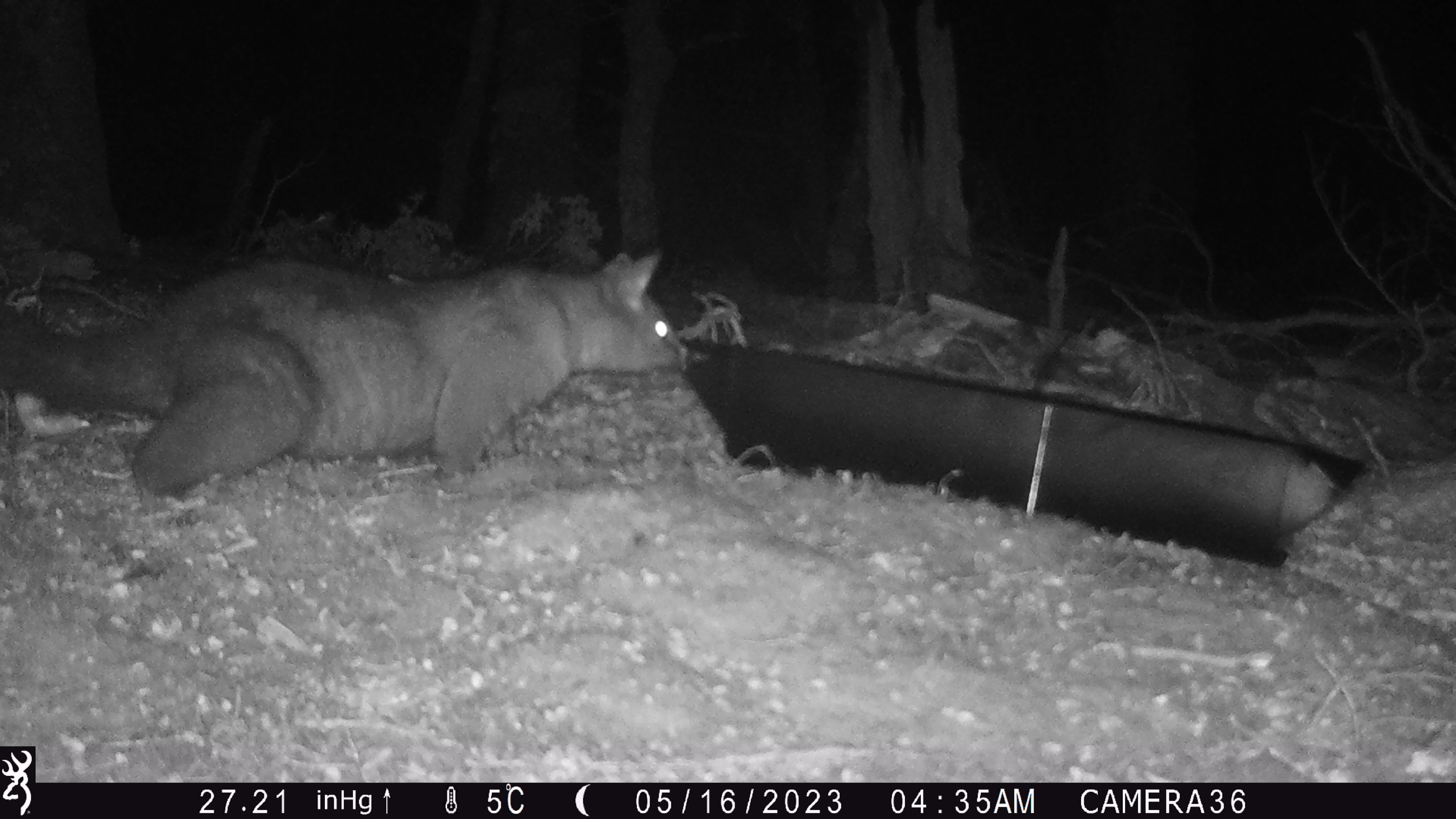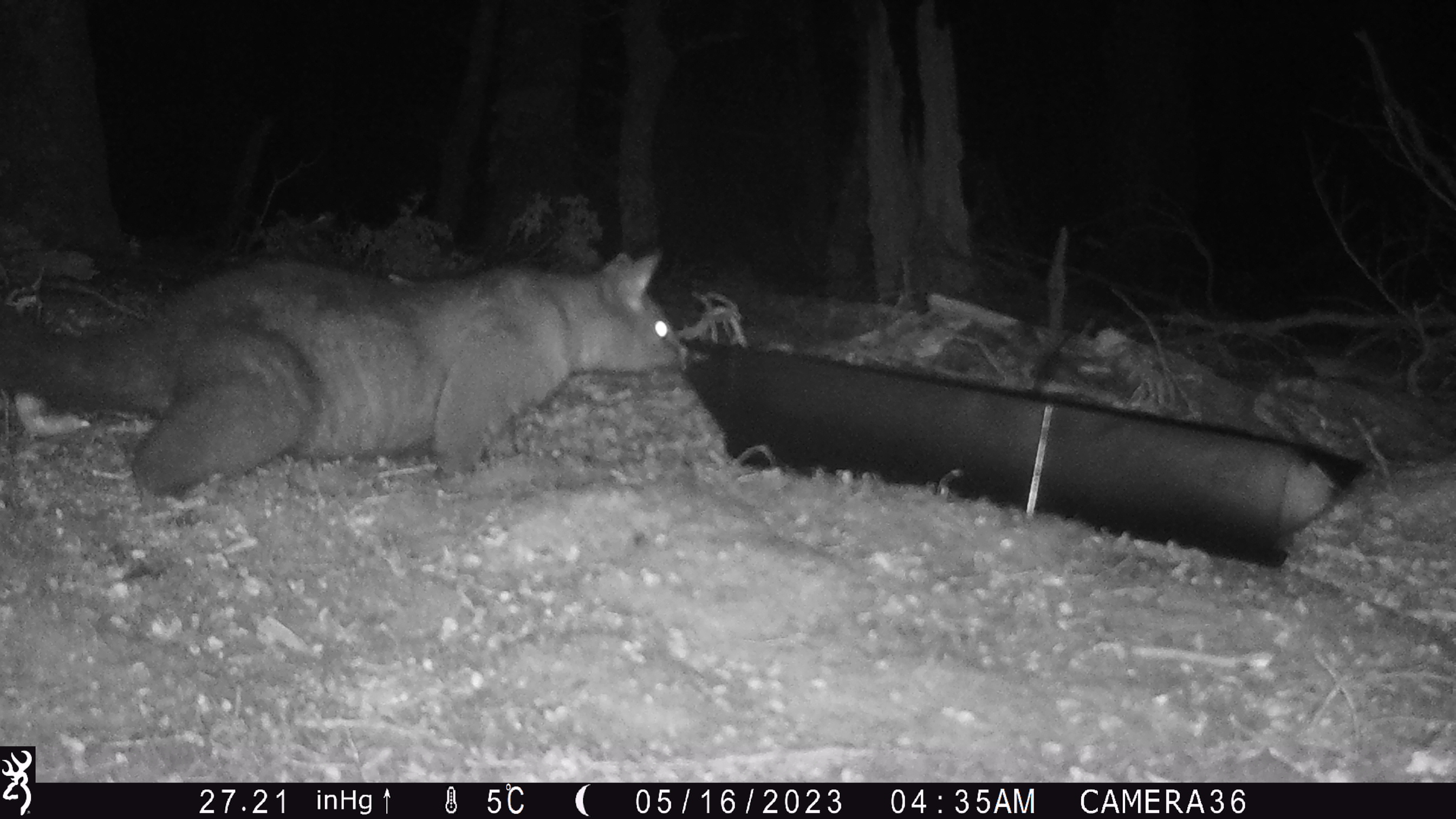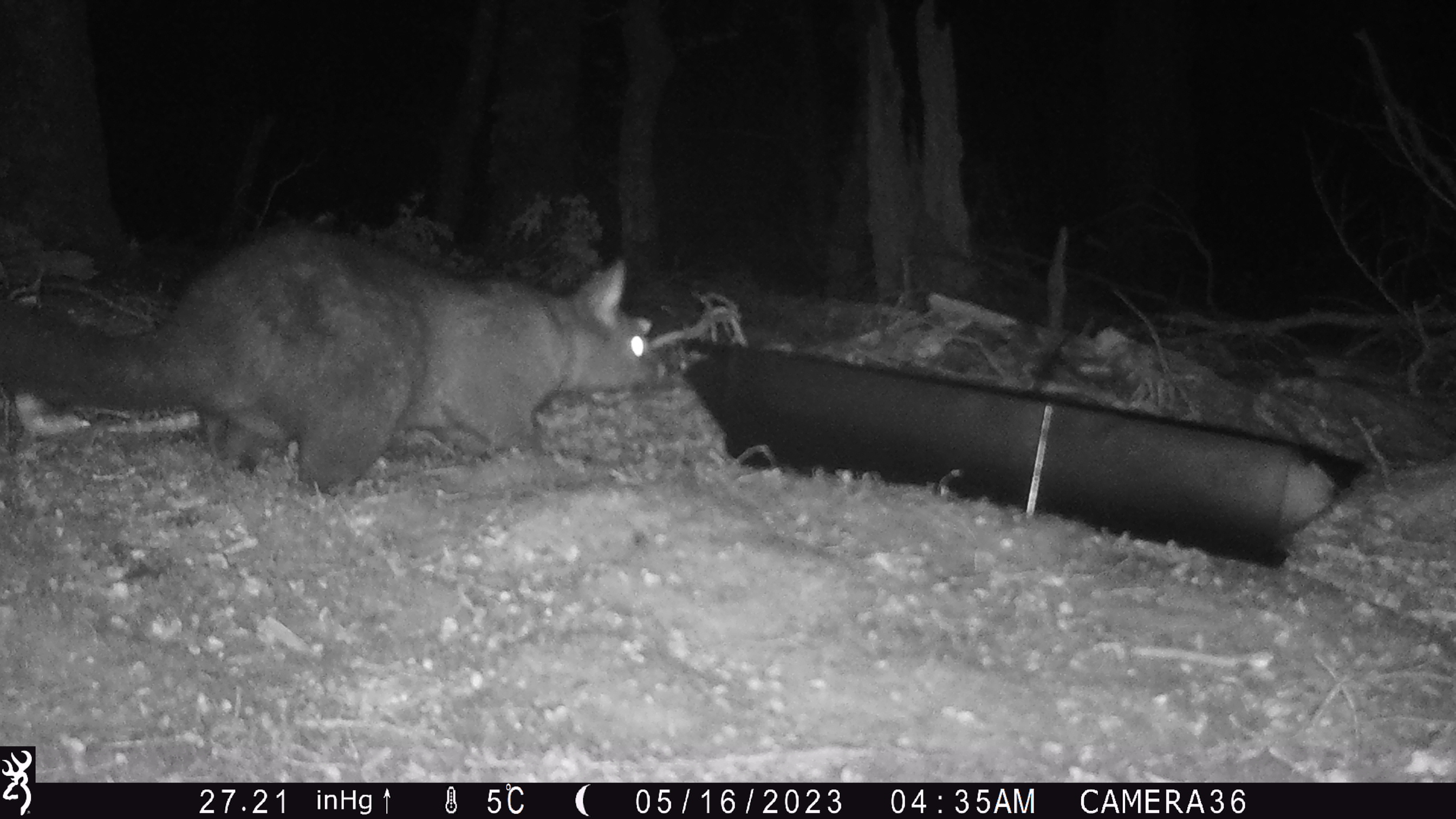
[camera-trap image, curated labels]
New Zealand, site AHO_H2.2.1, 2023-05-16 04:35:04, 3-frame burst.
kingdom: Animalia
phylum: Chordata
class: Mammalia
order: Diprotodontia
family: Phalangeridae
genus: Trichosurus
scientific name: Trichosurus vulpecula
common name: common brushtail possum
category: possum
Possum (common brushtail possum) (Trichosurus vulpecula).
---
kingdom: Animalia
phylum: Chordata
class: Mammalia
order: Carnivora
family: Mustelidae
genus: Mustela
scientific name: Mustela erminea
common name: stoat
Stoat (Mustela erminea).